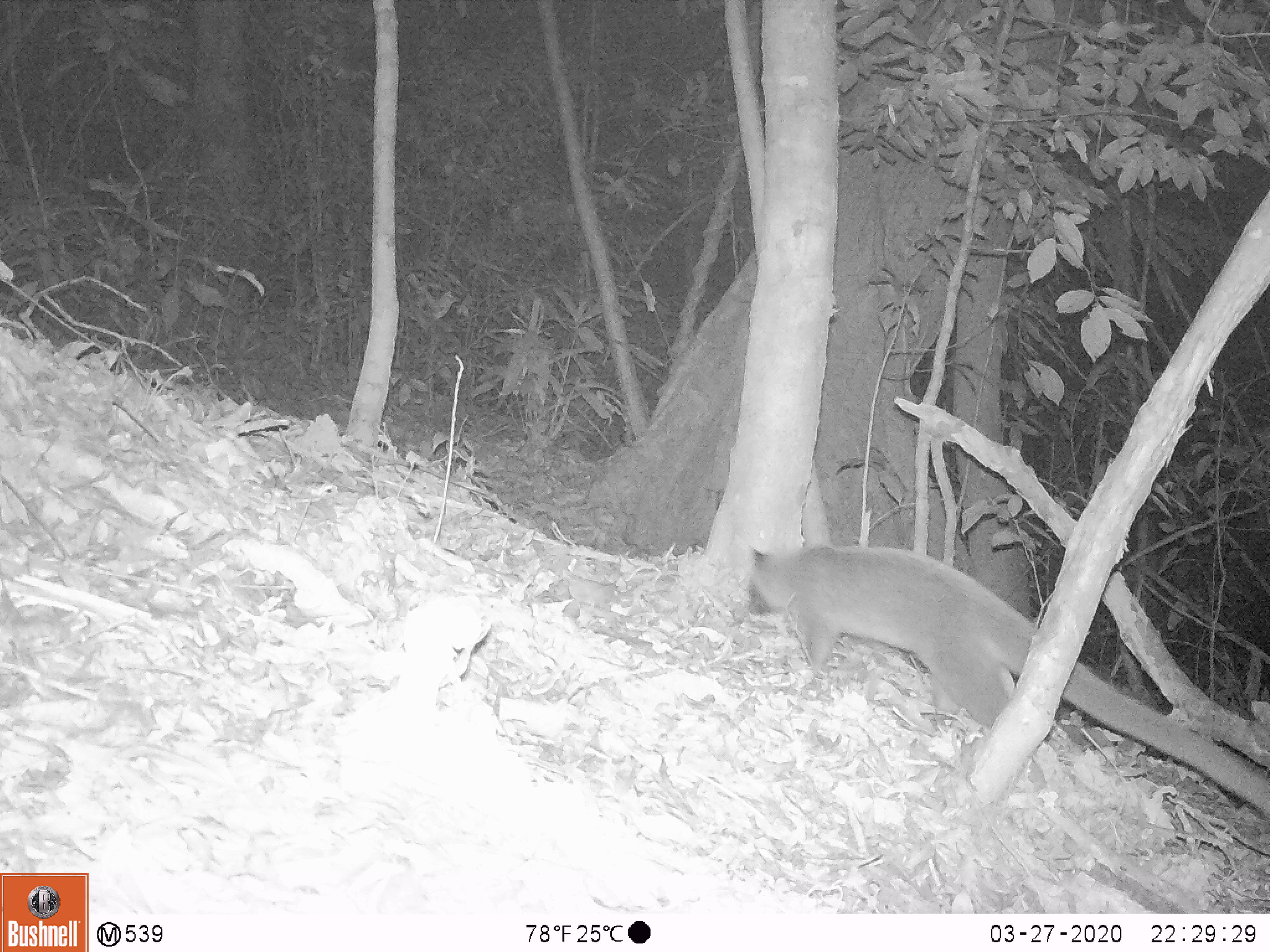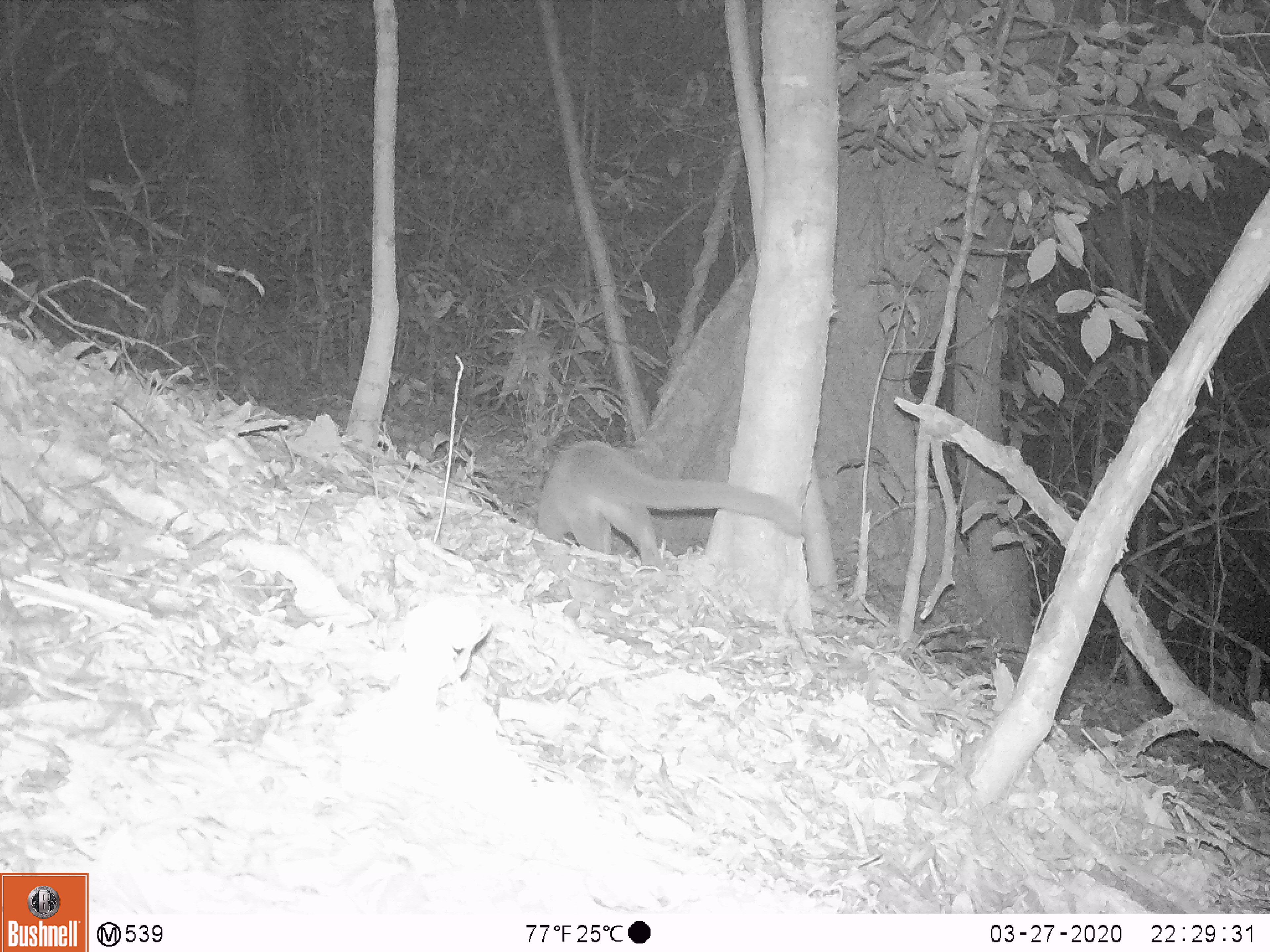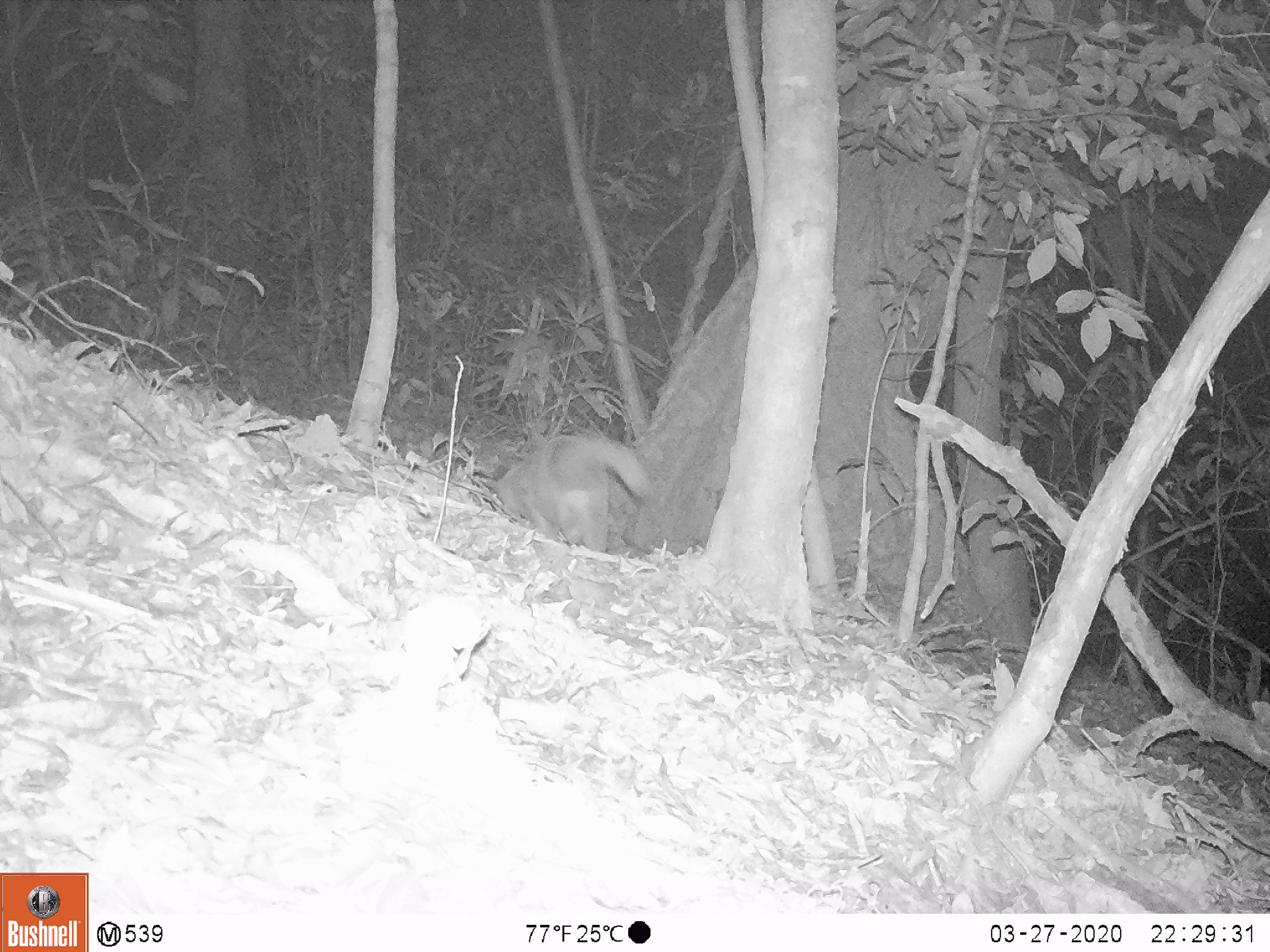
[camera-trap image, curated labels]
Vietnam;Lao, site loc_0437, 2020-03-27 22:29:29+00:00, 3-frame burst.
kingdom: Animalia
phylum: Chordata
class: Mammalia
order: Carnivora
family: Viverridae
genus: Paguma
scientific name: Paguma larvata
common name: masked palm civet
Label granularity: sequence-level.